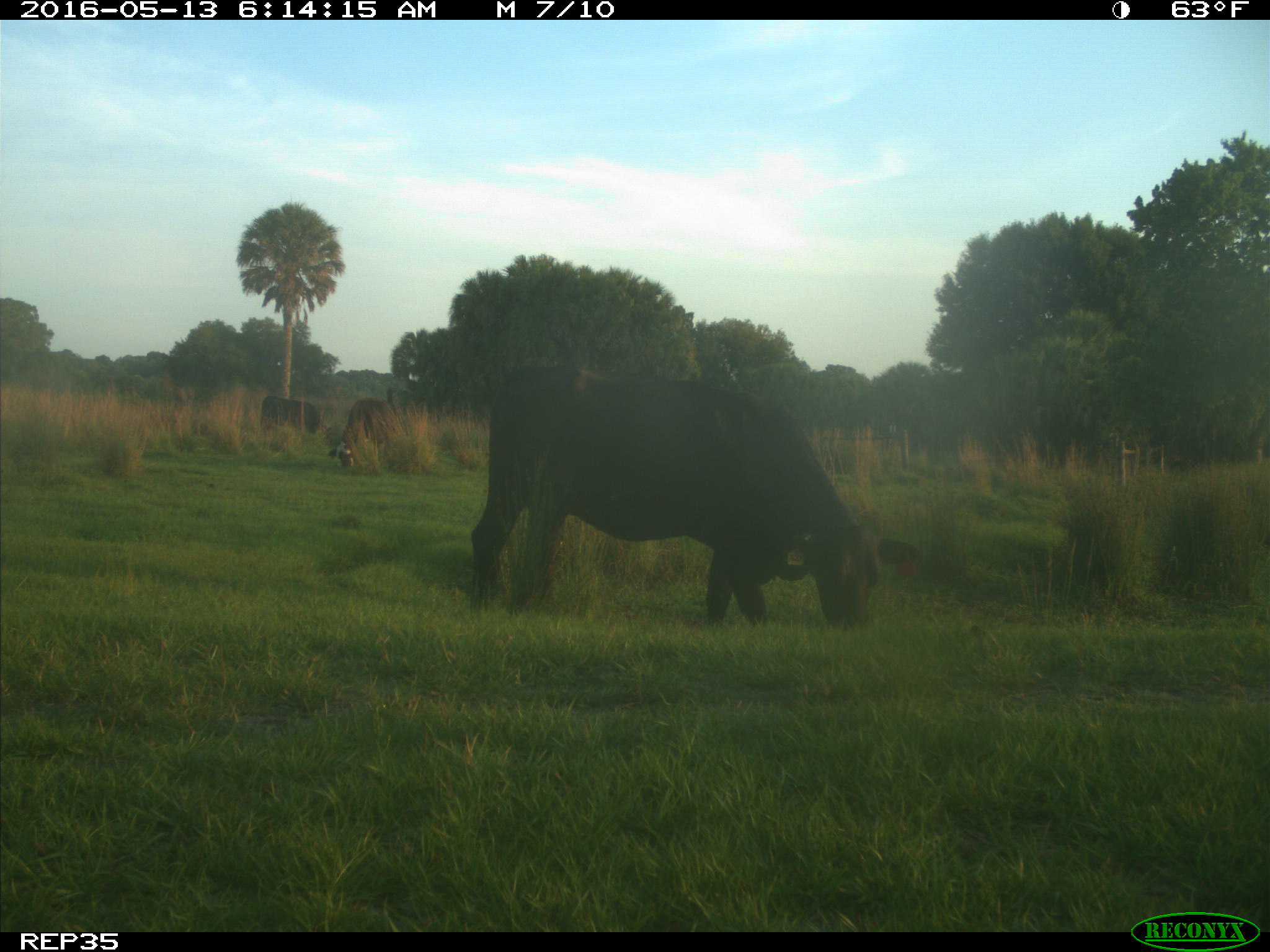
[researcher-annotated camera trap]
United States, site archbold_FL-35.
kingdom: Animalia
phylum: Chordata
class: Mammalia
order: Artiodactyla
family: Bovidae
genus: Bos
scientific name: Bos taurus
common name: domestic cow